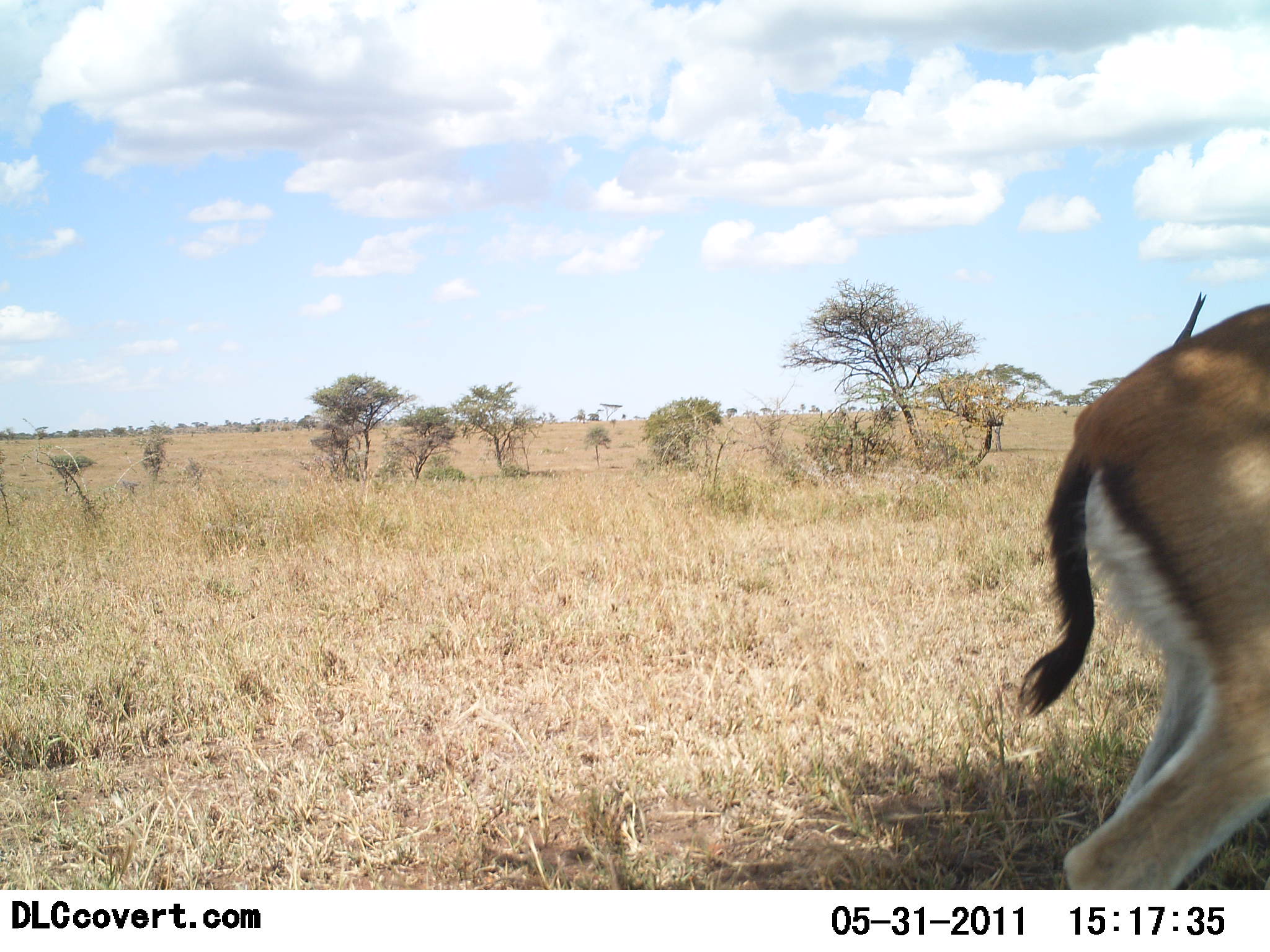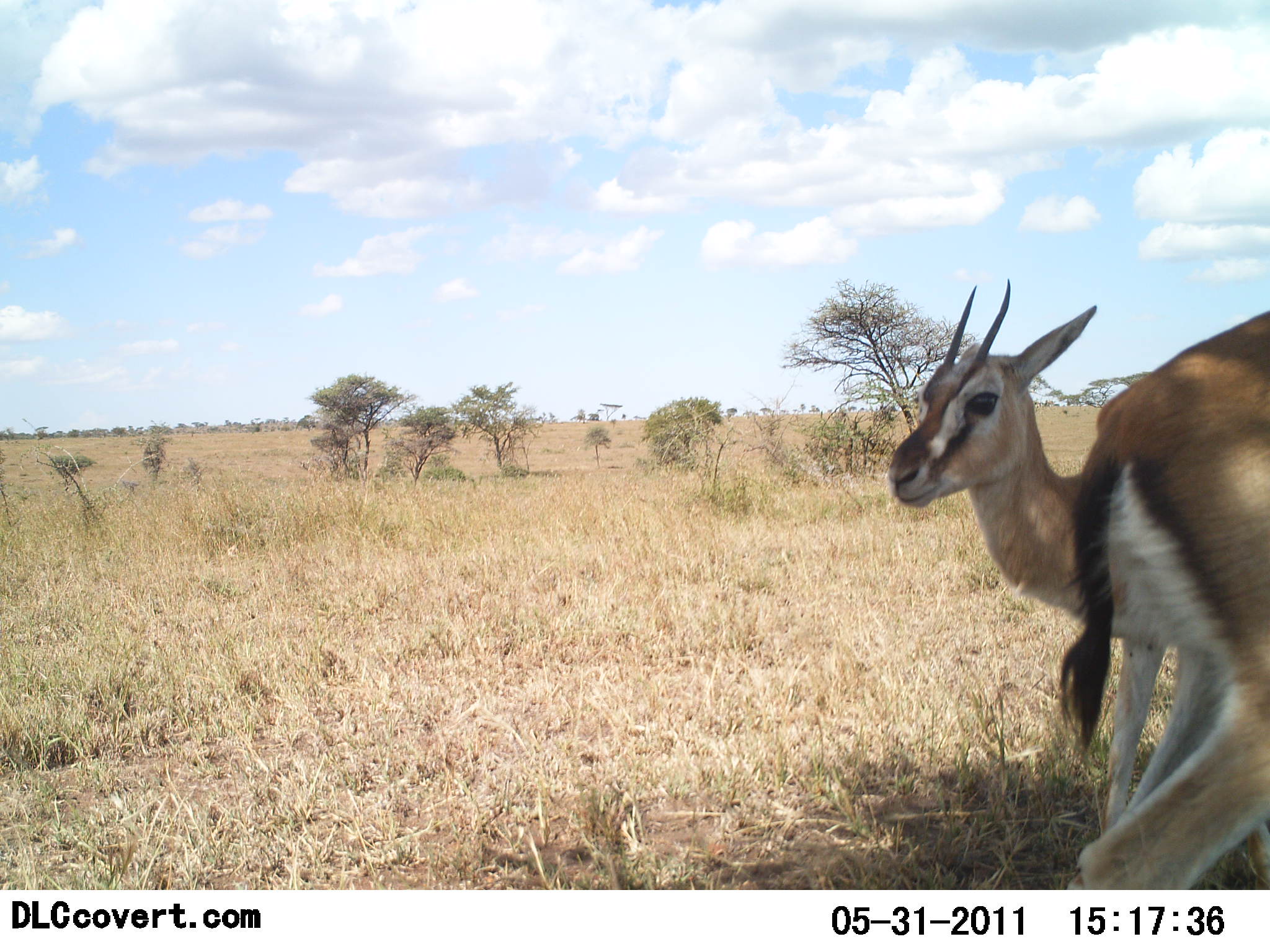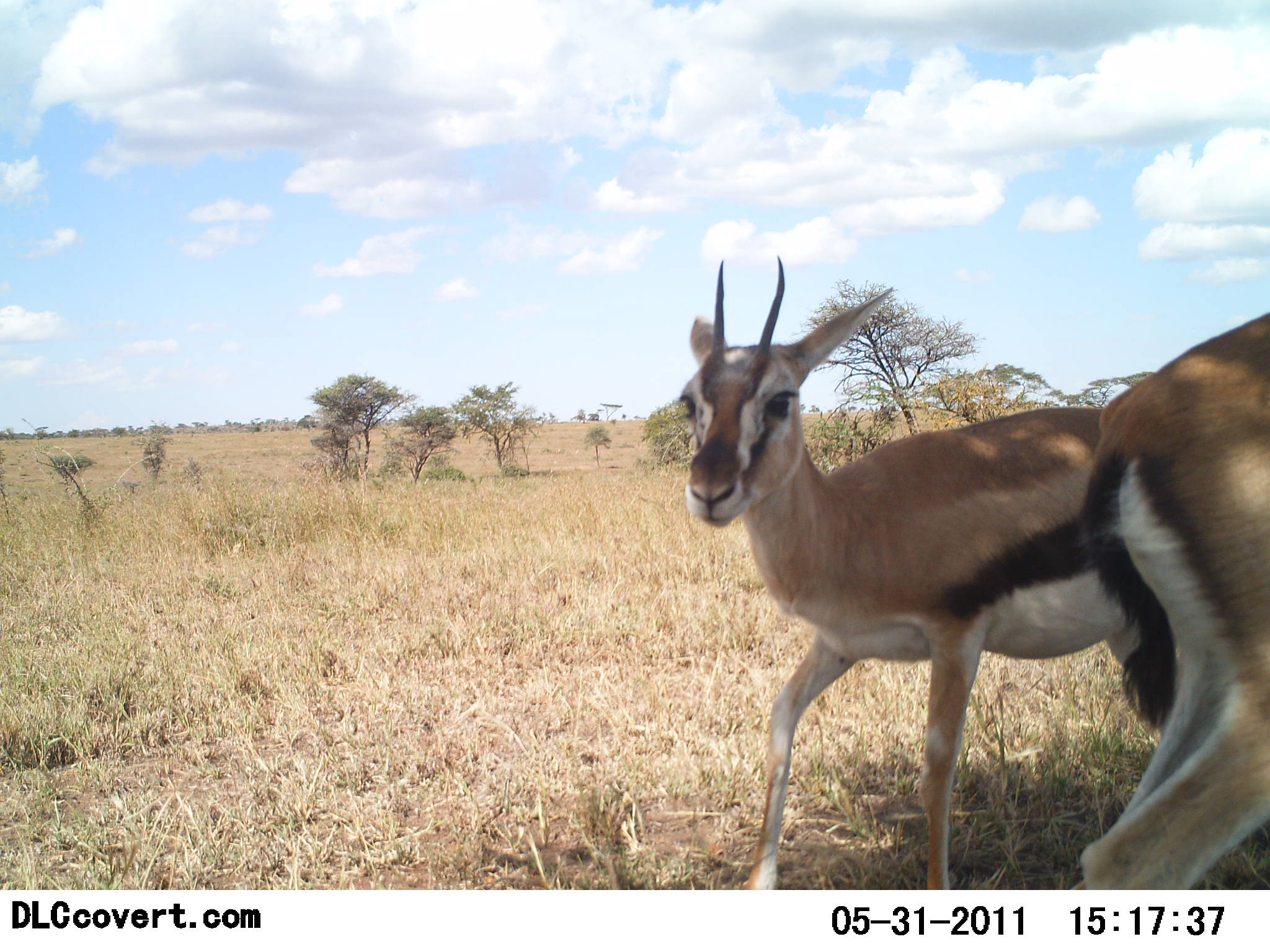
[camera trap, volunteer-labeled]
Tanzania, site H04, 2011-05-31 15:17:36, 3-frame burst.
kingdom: Animalia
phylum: Chordata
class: Mammalia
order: Artiodactyla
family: Bovidae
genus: Eudorcas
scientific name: Eudorcas thomsonii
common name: thomson's gazelle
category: gazellethomsons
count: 2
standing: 53%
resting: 0%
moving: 87%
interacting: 0%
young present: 0%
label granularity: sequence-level